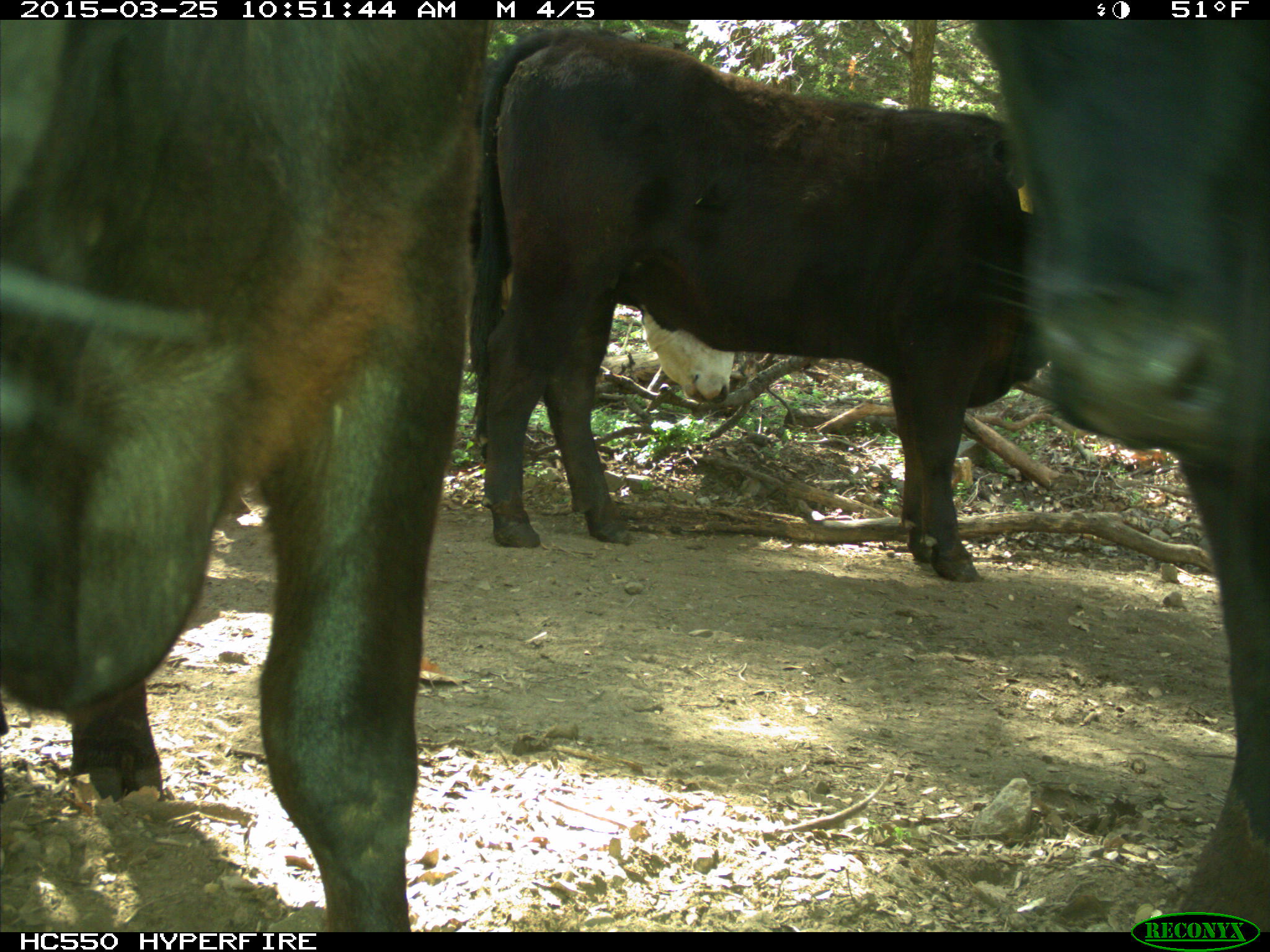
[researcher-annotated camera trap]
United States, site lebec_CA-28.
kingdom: Animalia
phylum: Chordata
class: Mammalia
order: Artiodactyla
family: Bovidae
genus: Bos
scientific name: Bos taurus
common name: domestic cow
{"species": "Bos taurus (domestic cow)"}